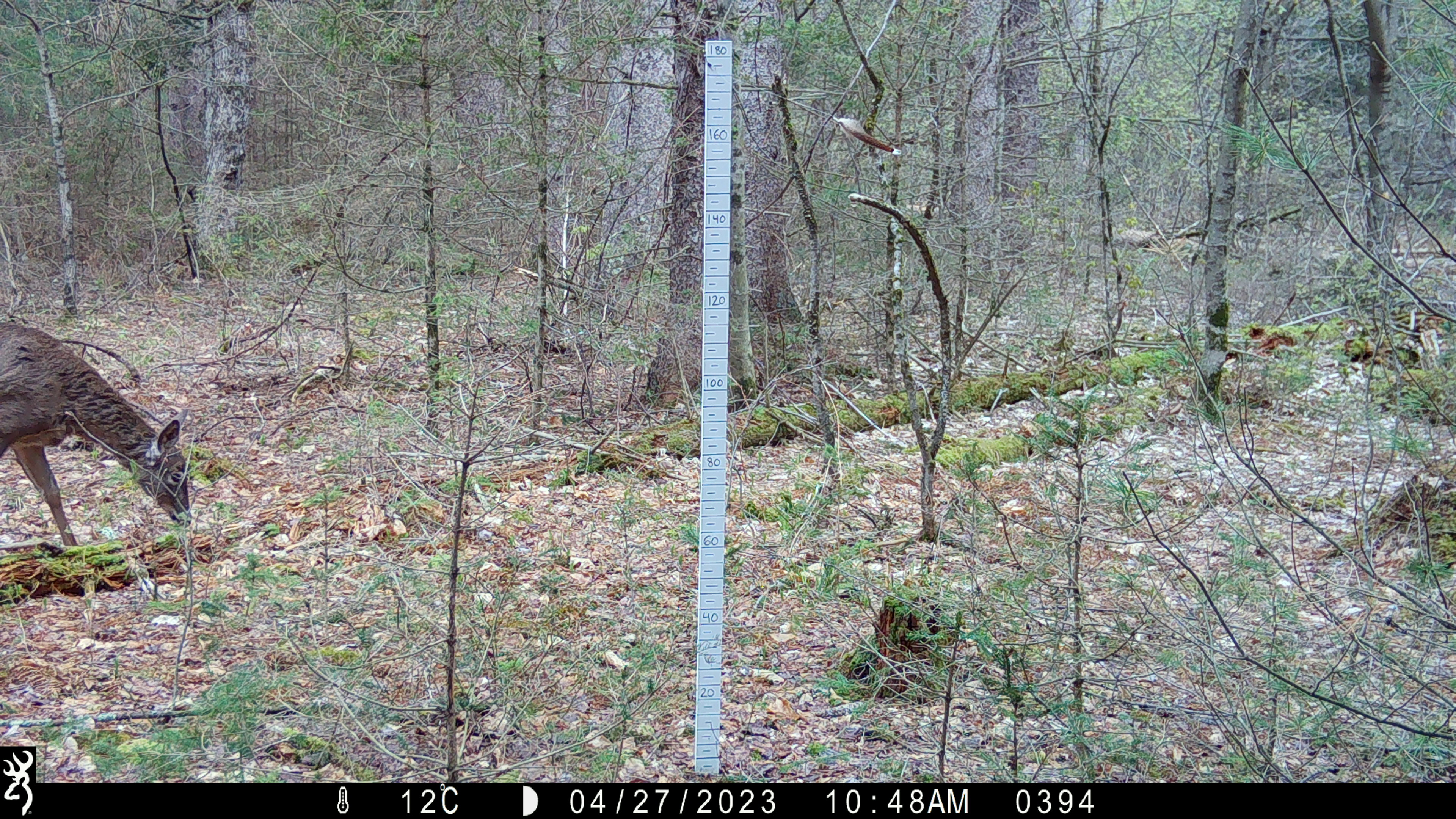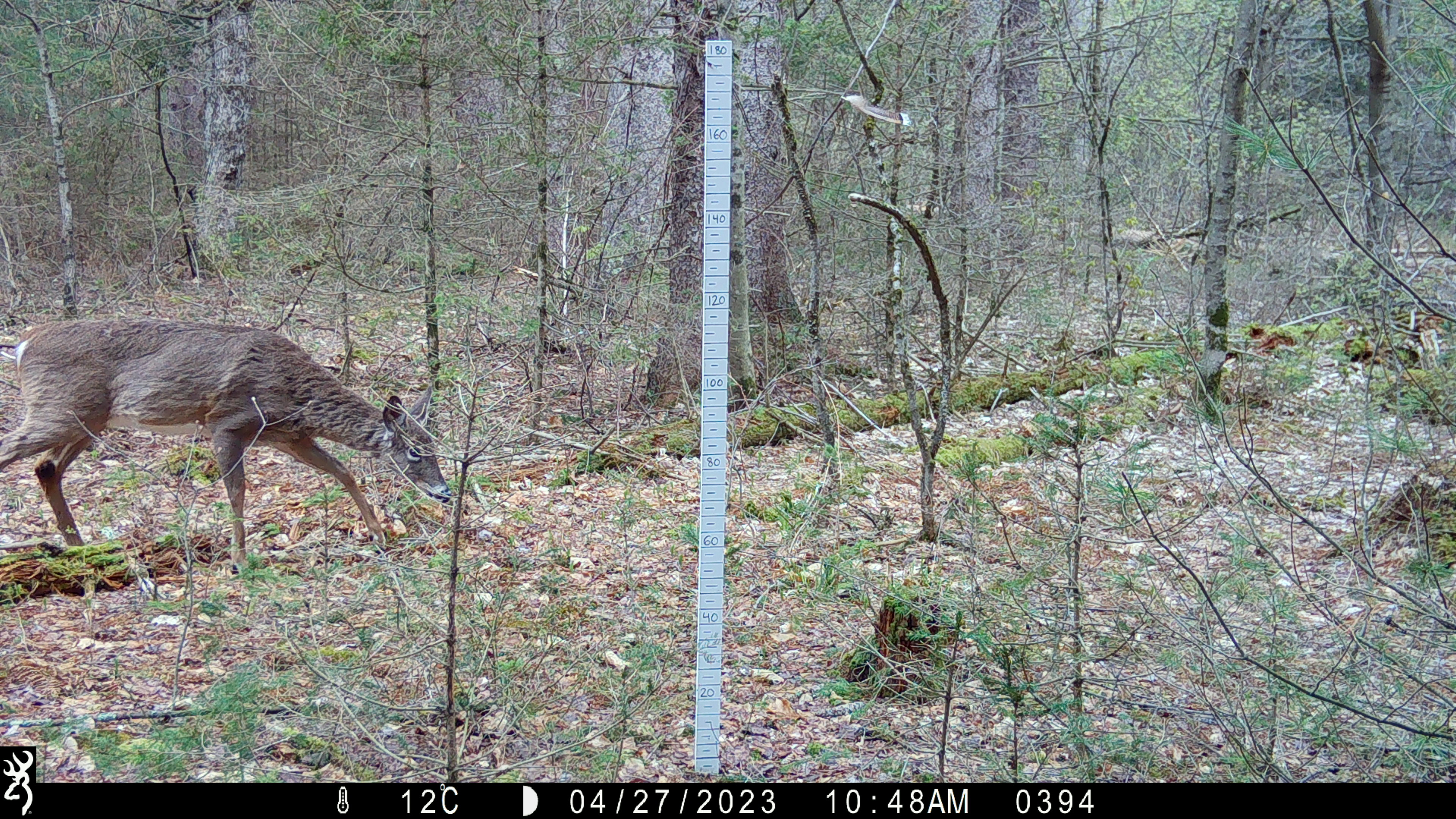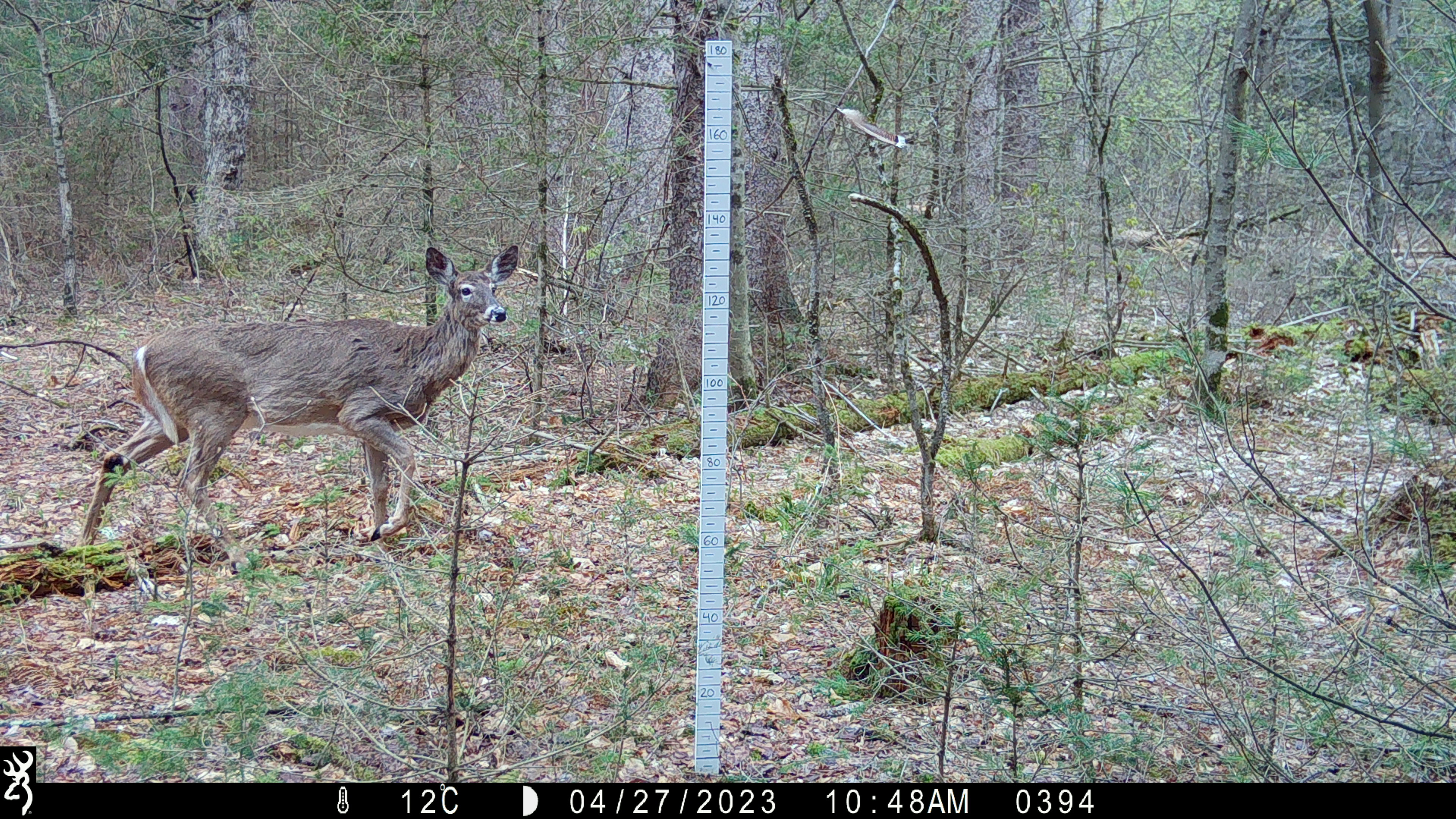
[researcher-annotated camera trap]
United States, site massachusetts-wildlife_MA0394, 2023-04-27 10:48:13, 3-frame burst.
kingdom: Animalia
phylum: Chordata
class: Mammalia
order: Artiodactyla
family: Cervidae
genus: Odocoileus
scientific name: Odocoileus virginianus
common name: white-tailed deer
White-tailed deer (Odocoileus virginianus).